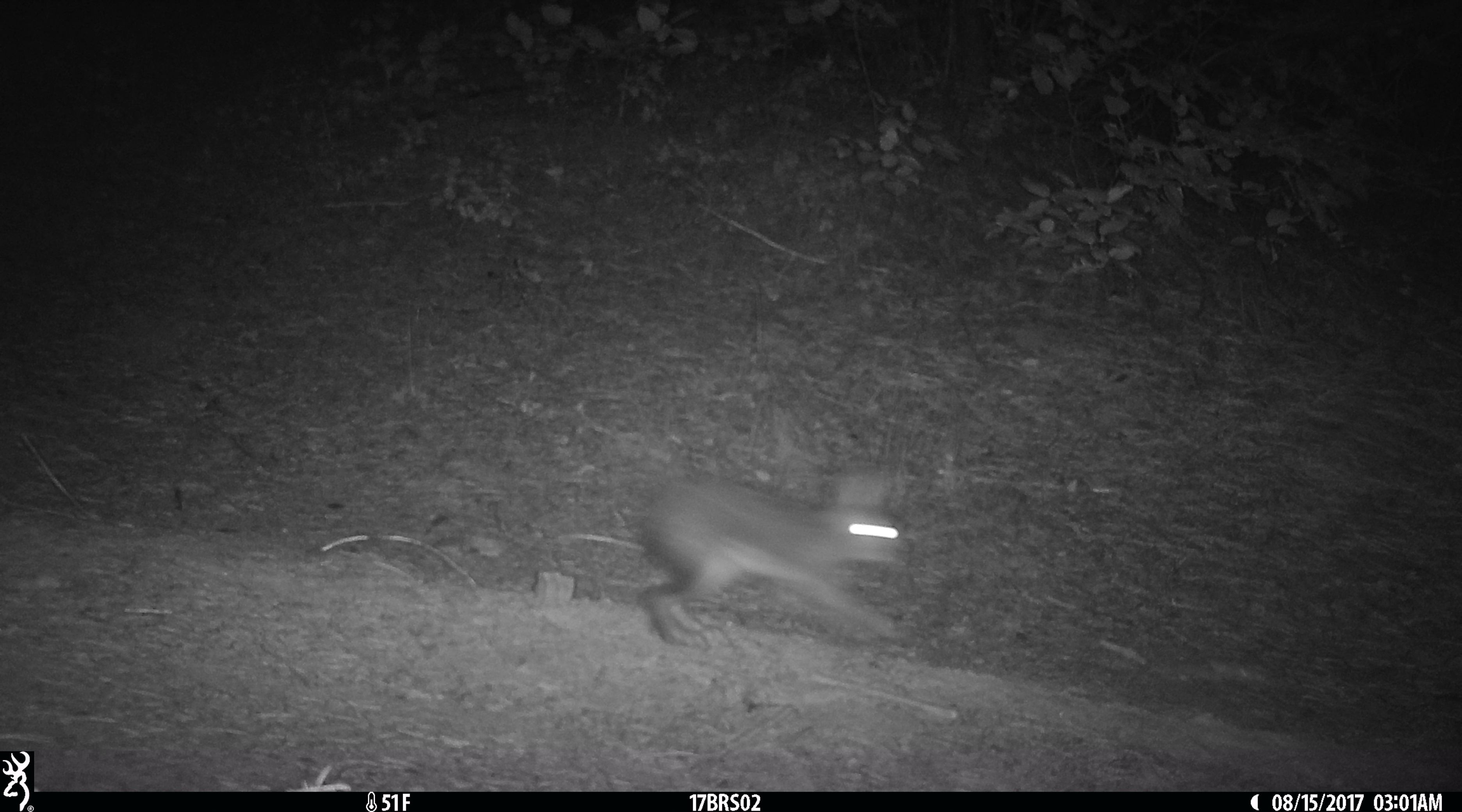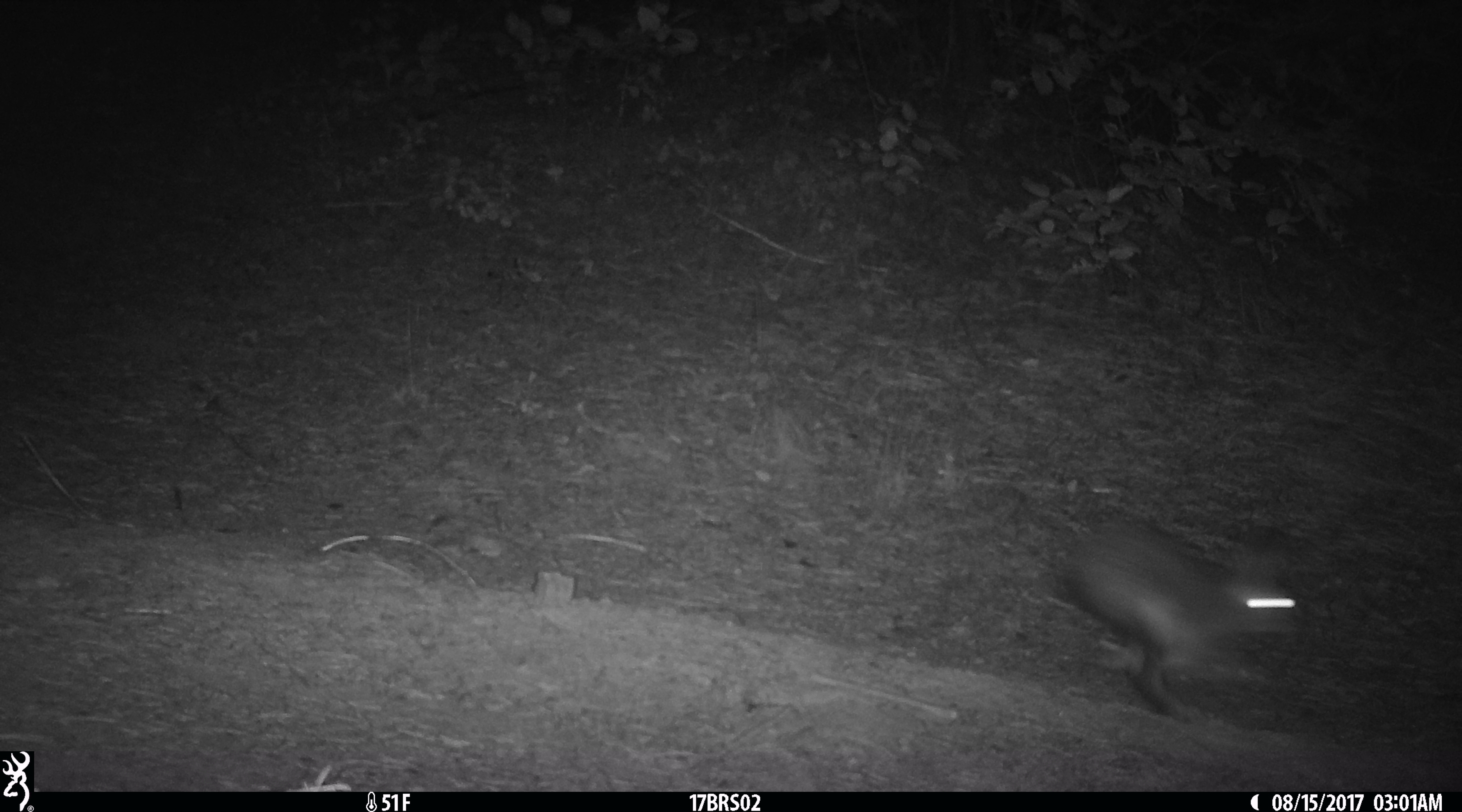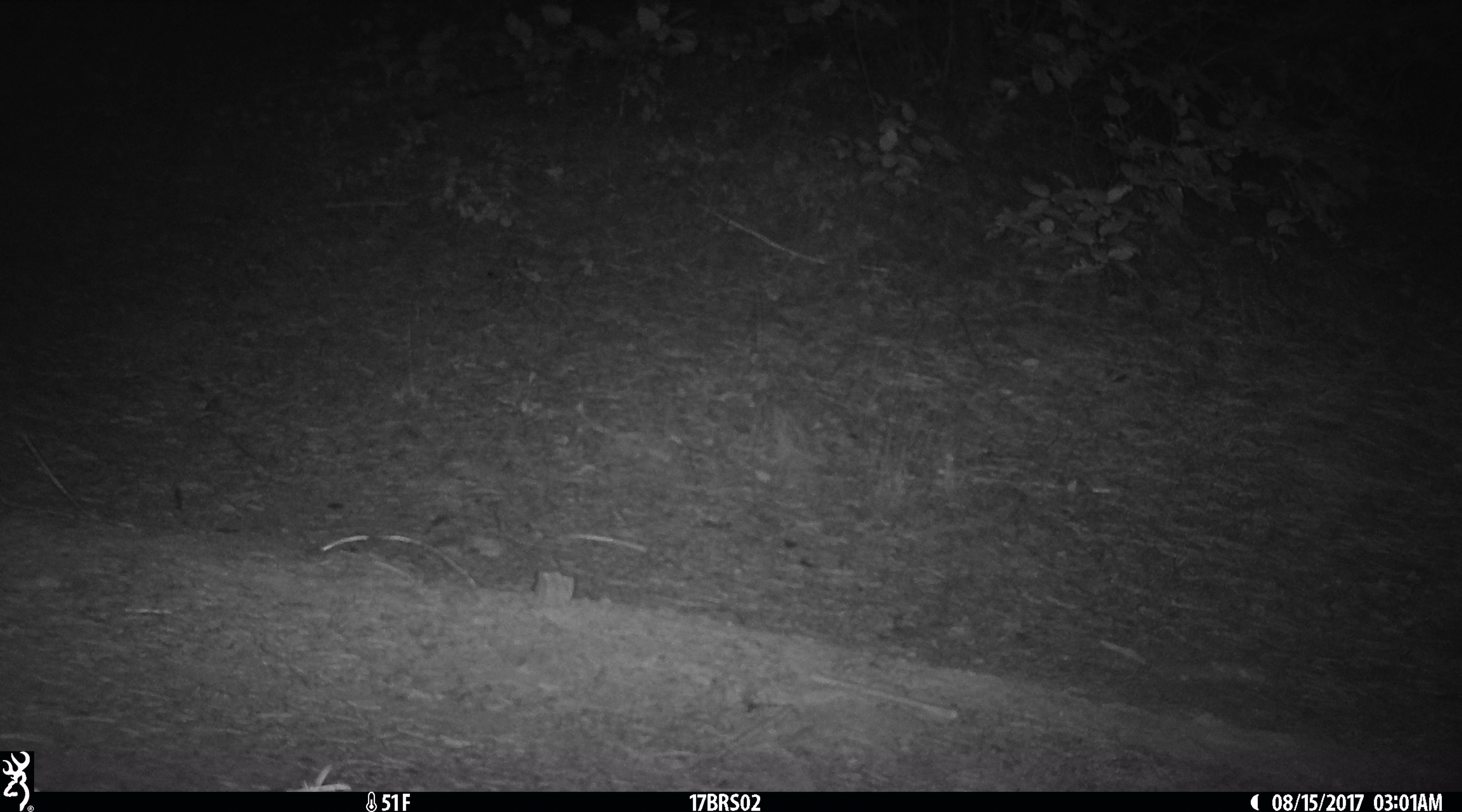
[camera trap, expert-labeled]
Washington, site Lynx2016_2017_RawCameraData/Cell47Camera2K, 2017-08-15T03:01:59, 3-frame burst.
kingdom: Animalia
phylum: Chordata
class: Mammalia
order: Lagomorpha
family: Leporidae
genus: Lepus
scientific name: Lepus americanus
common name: snowshoe hare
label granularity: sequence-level